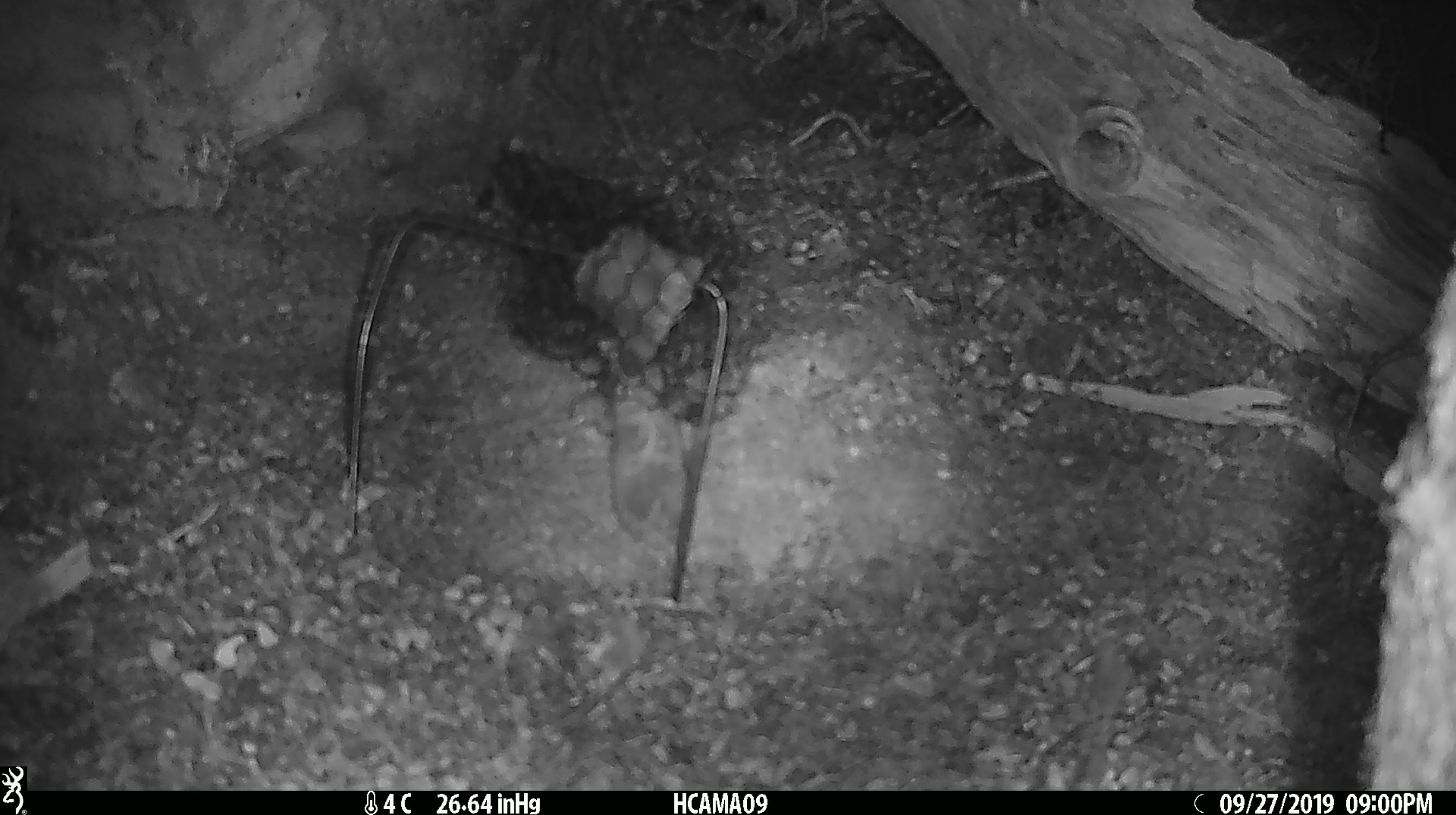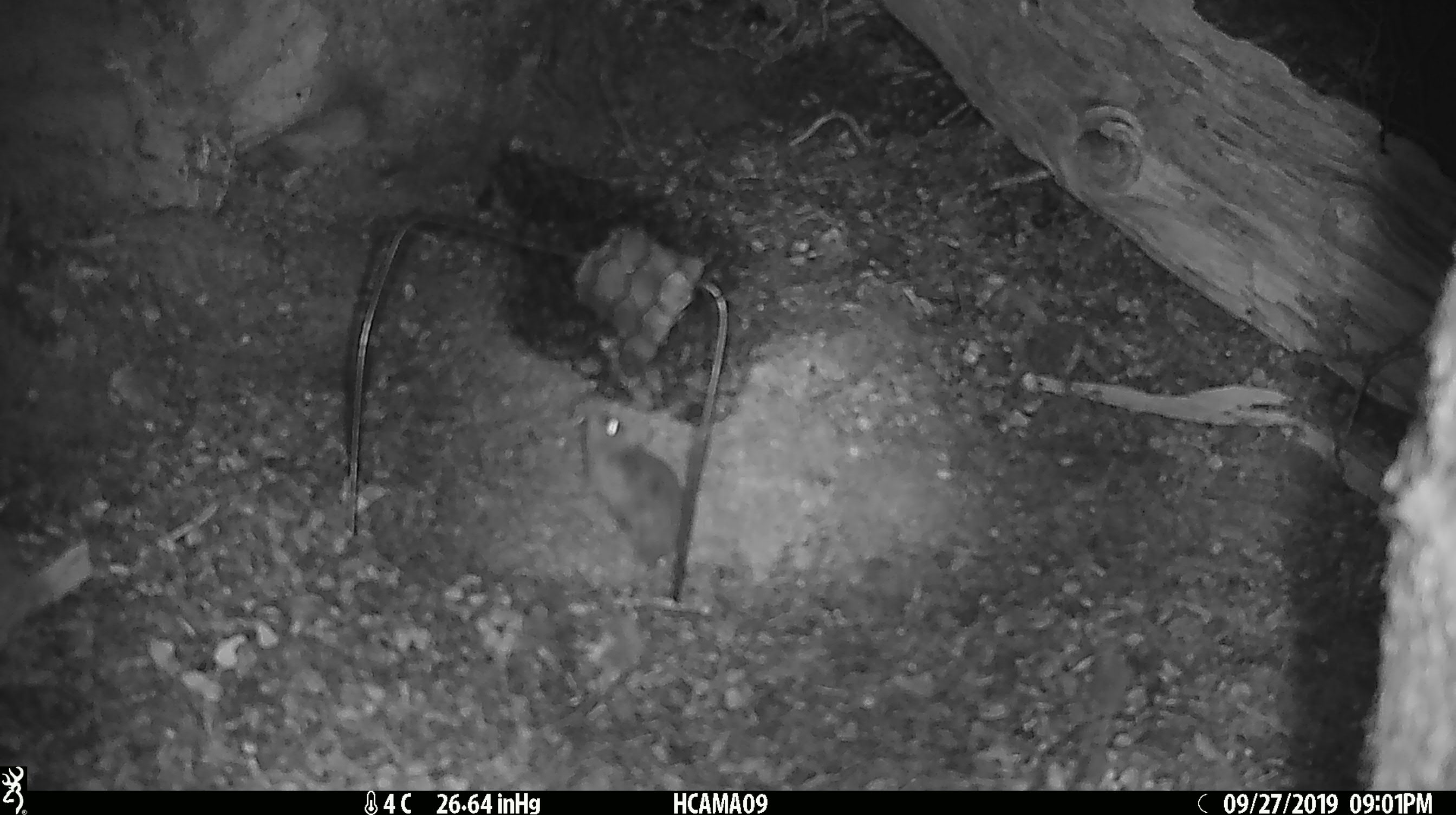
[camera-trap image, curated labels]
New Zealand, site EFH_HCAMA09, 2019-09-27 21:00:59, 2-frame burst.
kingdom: Animalia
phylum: Chordata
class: Mammalia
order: Rodentia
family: Muridae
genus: Mus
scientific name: Mus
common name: mouse